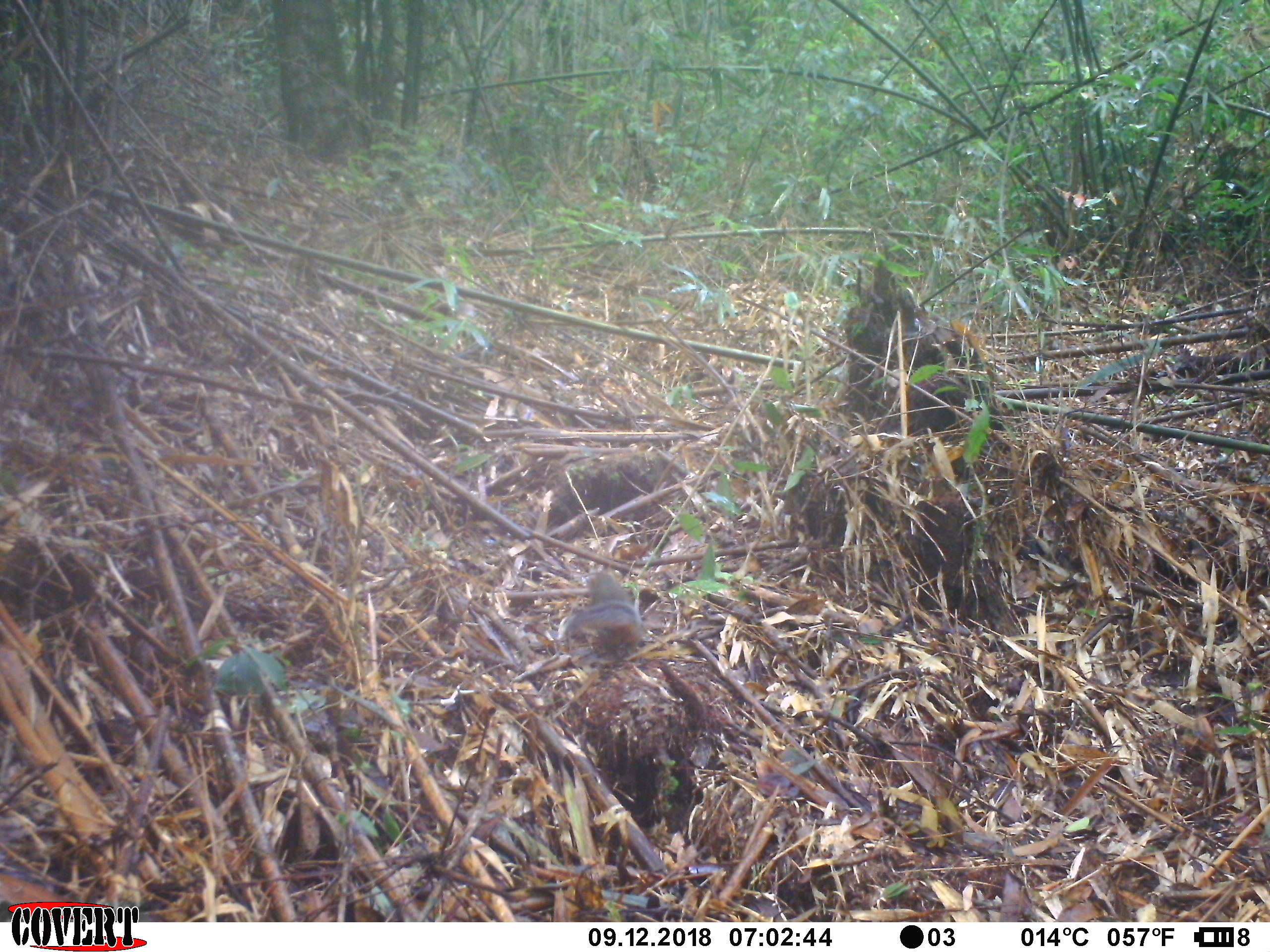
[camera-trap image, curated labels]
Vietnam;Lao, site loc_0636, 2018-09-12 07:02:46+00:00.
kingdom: Animalia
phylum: Chordata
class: Mammalia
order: Rodentia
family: Sciuridae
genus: Dremomys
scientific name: Dremomys rufigenis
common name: red-cheeked squirrel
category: red cheeked squirrel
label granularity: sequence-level